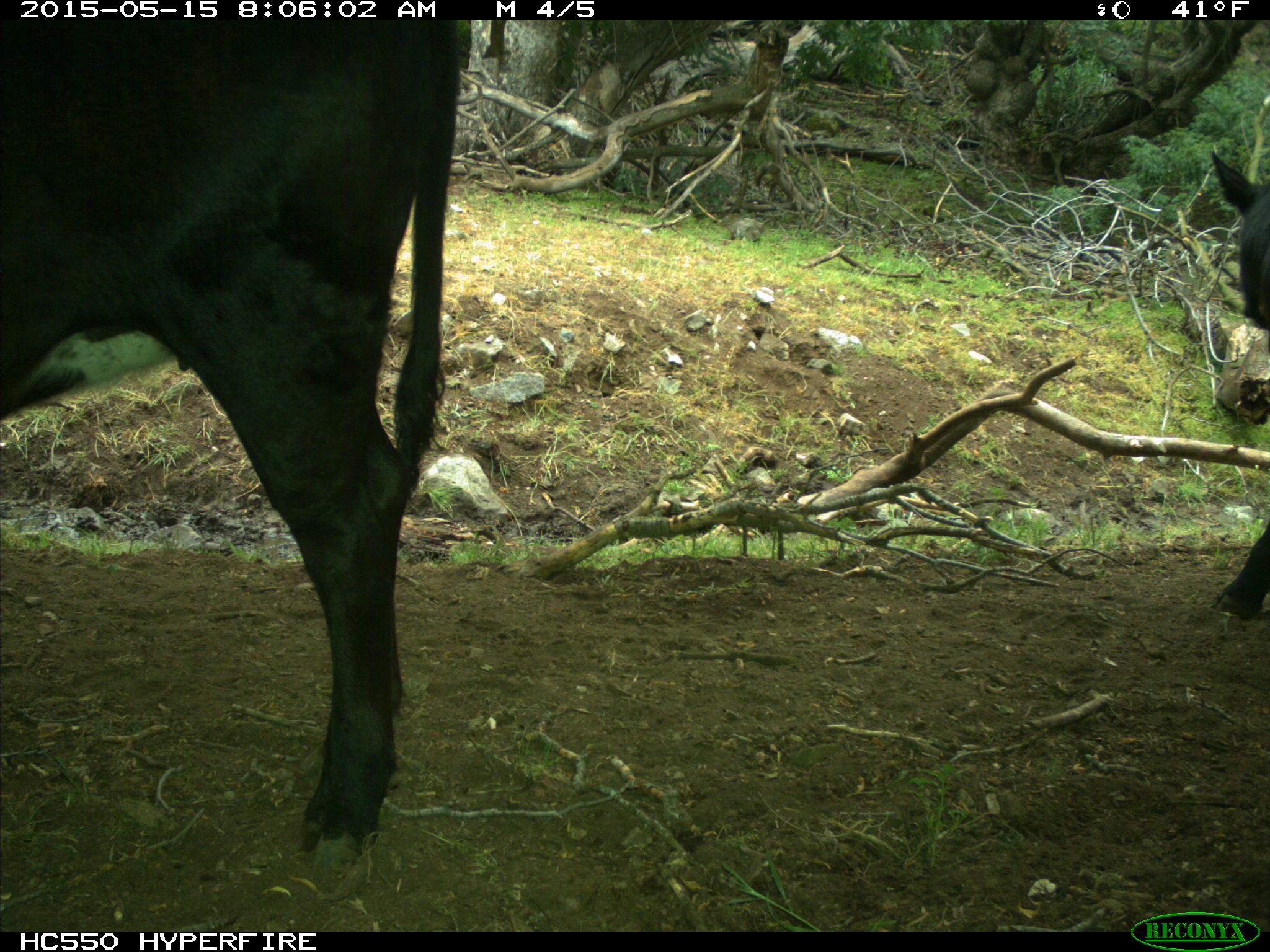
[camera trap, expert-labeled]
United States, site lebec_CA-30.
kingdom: Animalia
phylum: Chordata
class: Mammalia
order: Artiodactyla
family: Bovidae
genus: Bos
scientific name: Bos taurus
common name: domestic cow